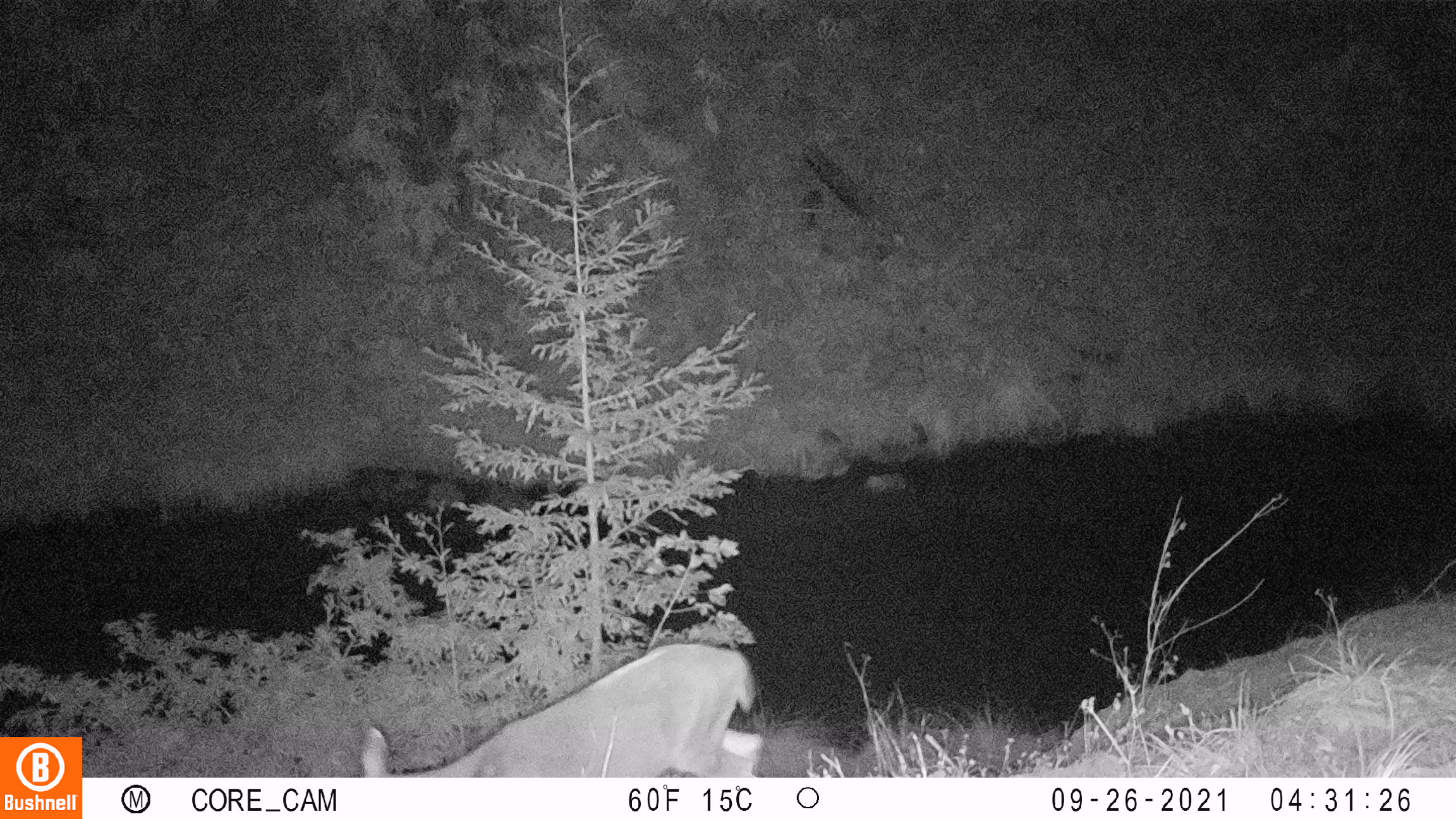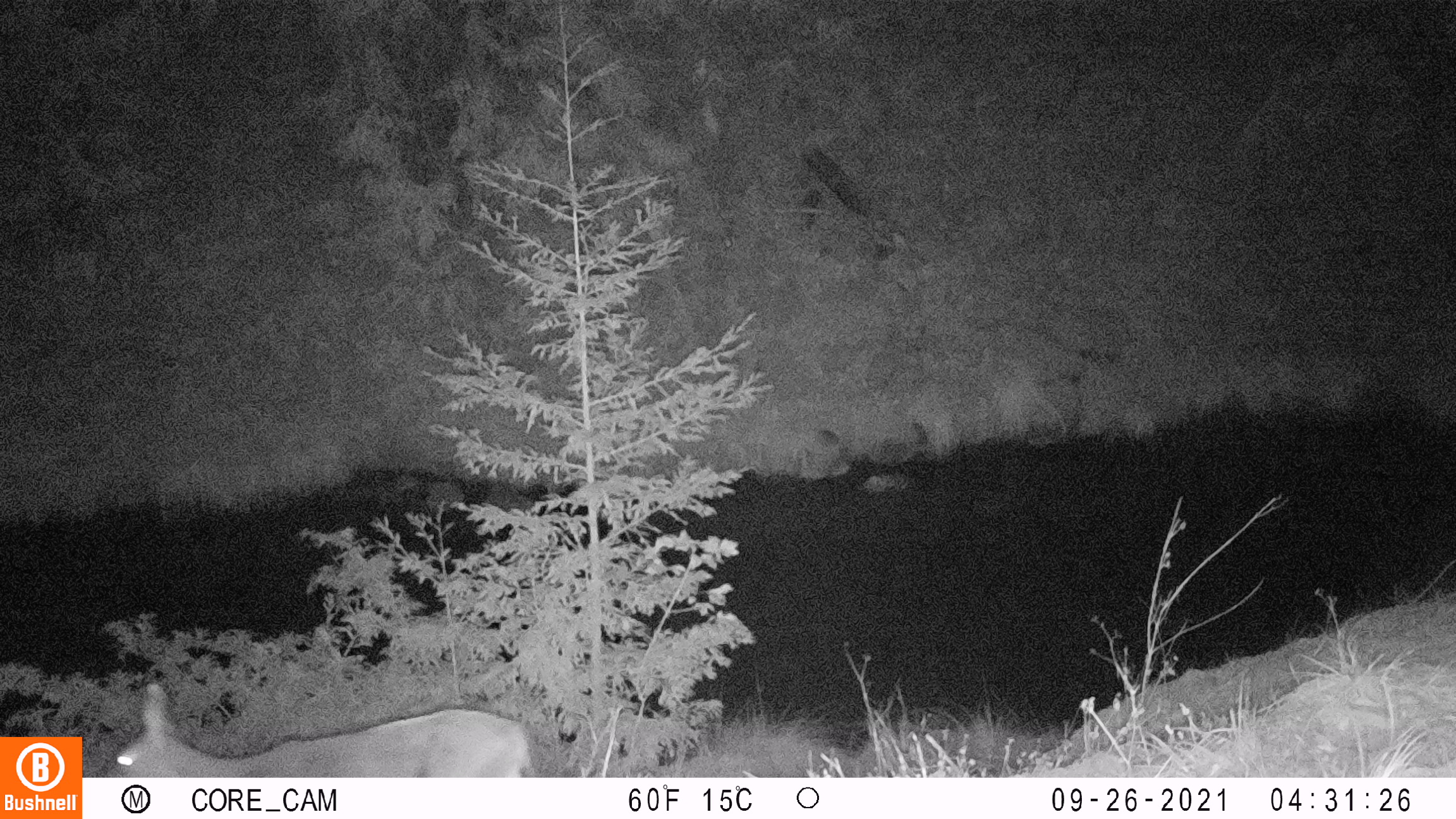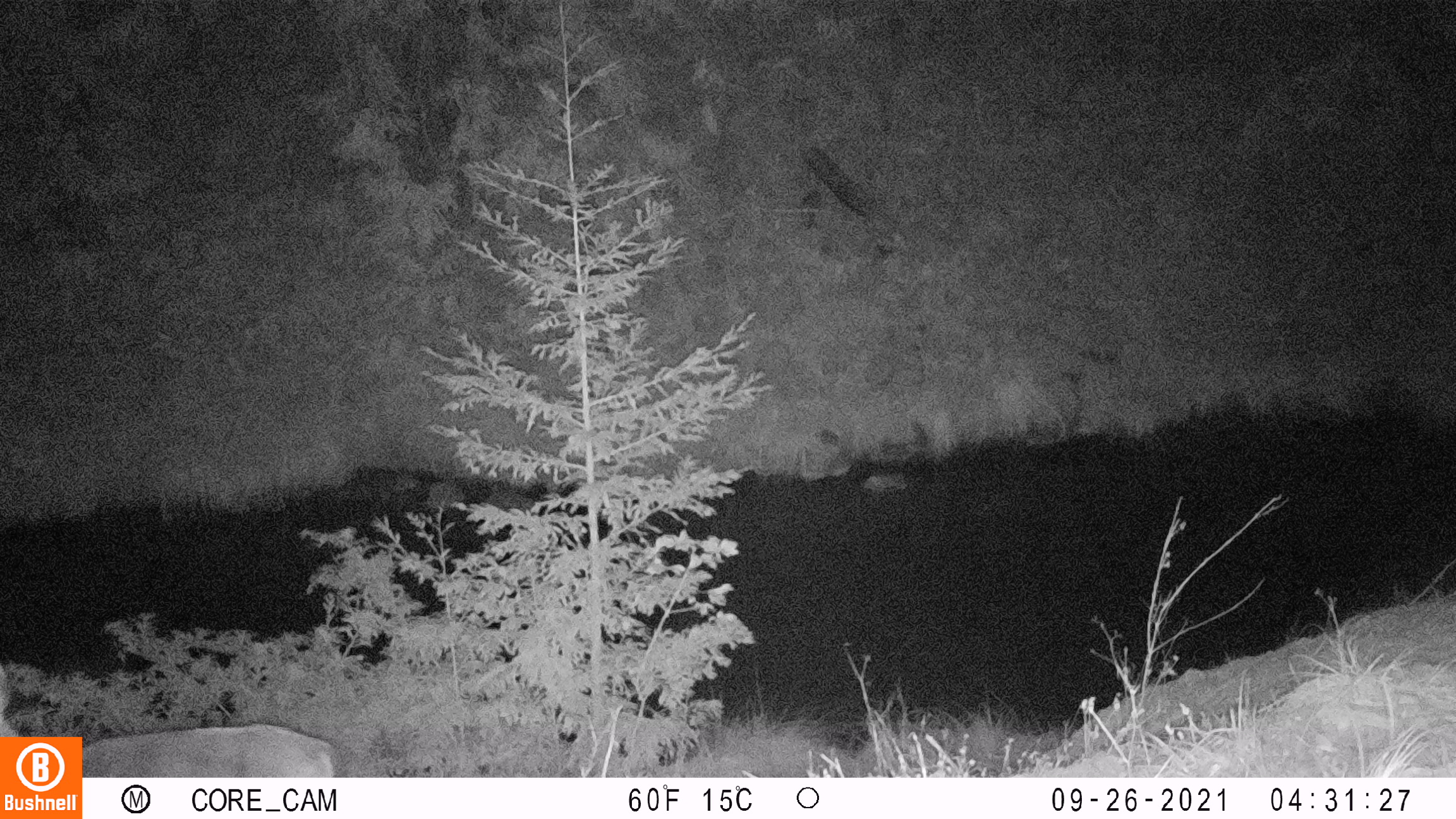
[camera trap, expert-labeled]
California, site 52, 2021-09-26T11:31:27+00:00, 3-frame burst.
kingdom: Animalia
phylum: Chordata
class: Mammalia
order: Artiodactyla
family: Cervidae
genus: Odocoileus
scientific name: Odocoileus hemionus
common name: mule deer